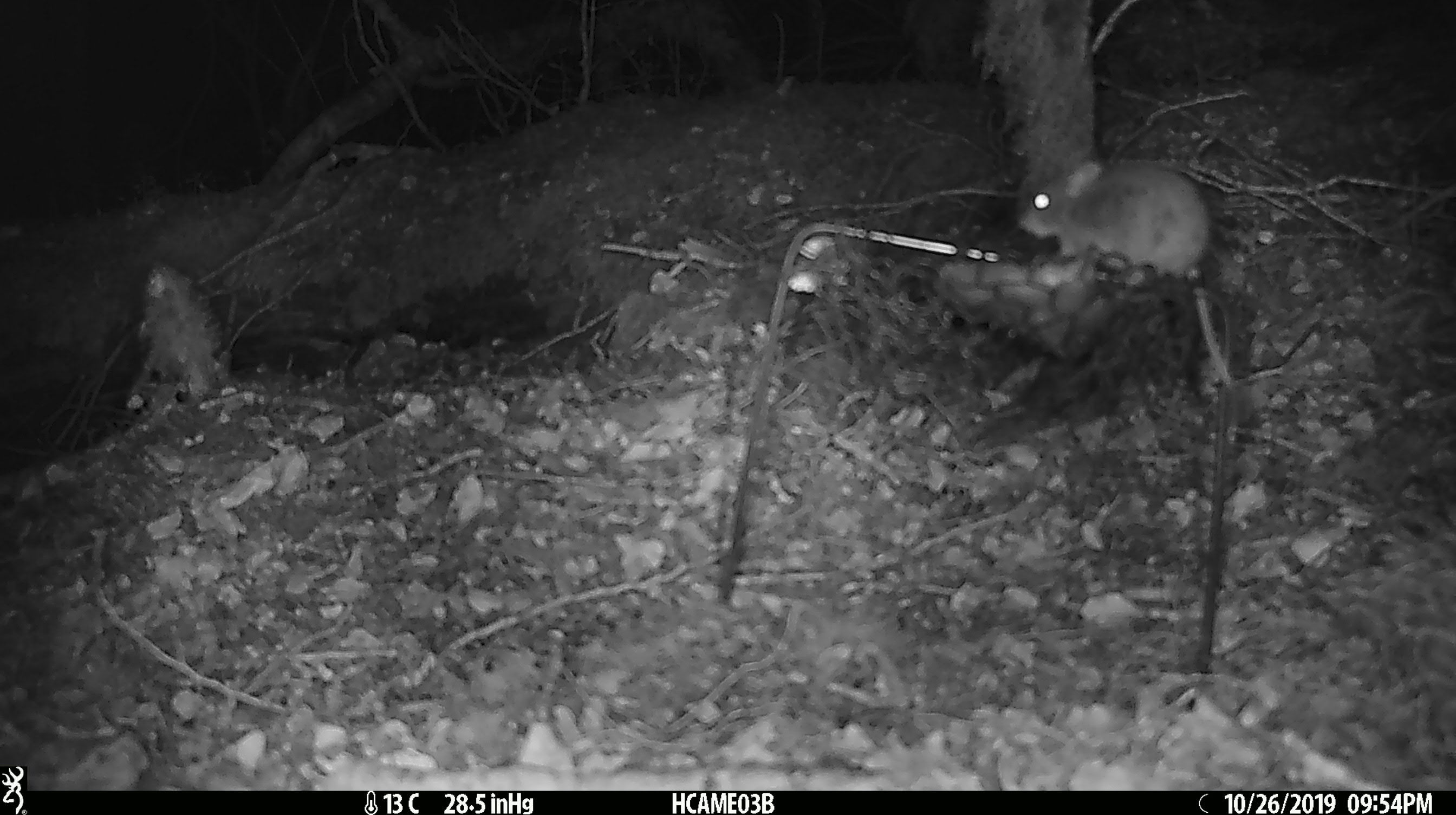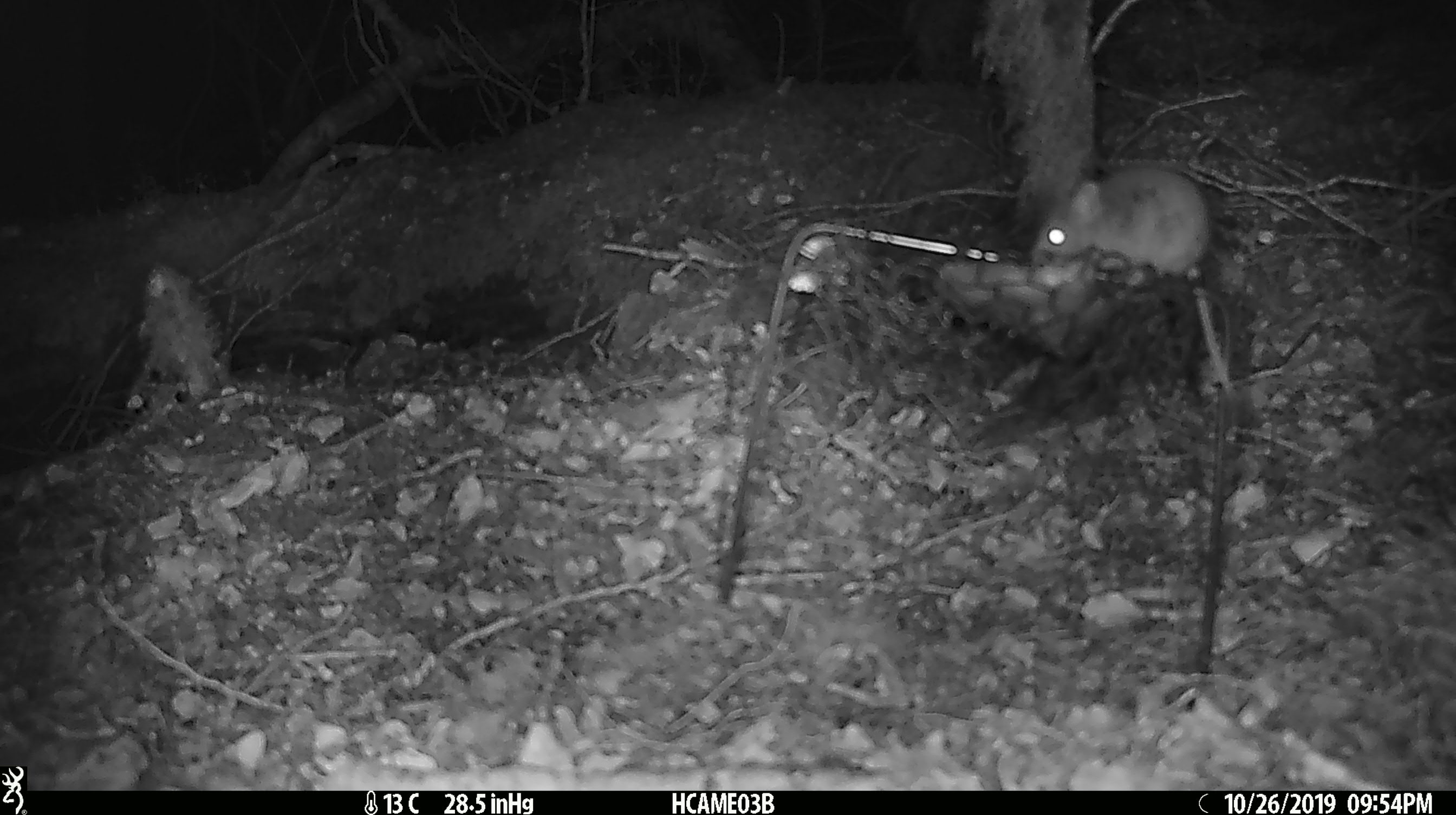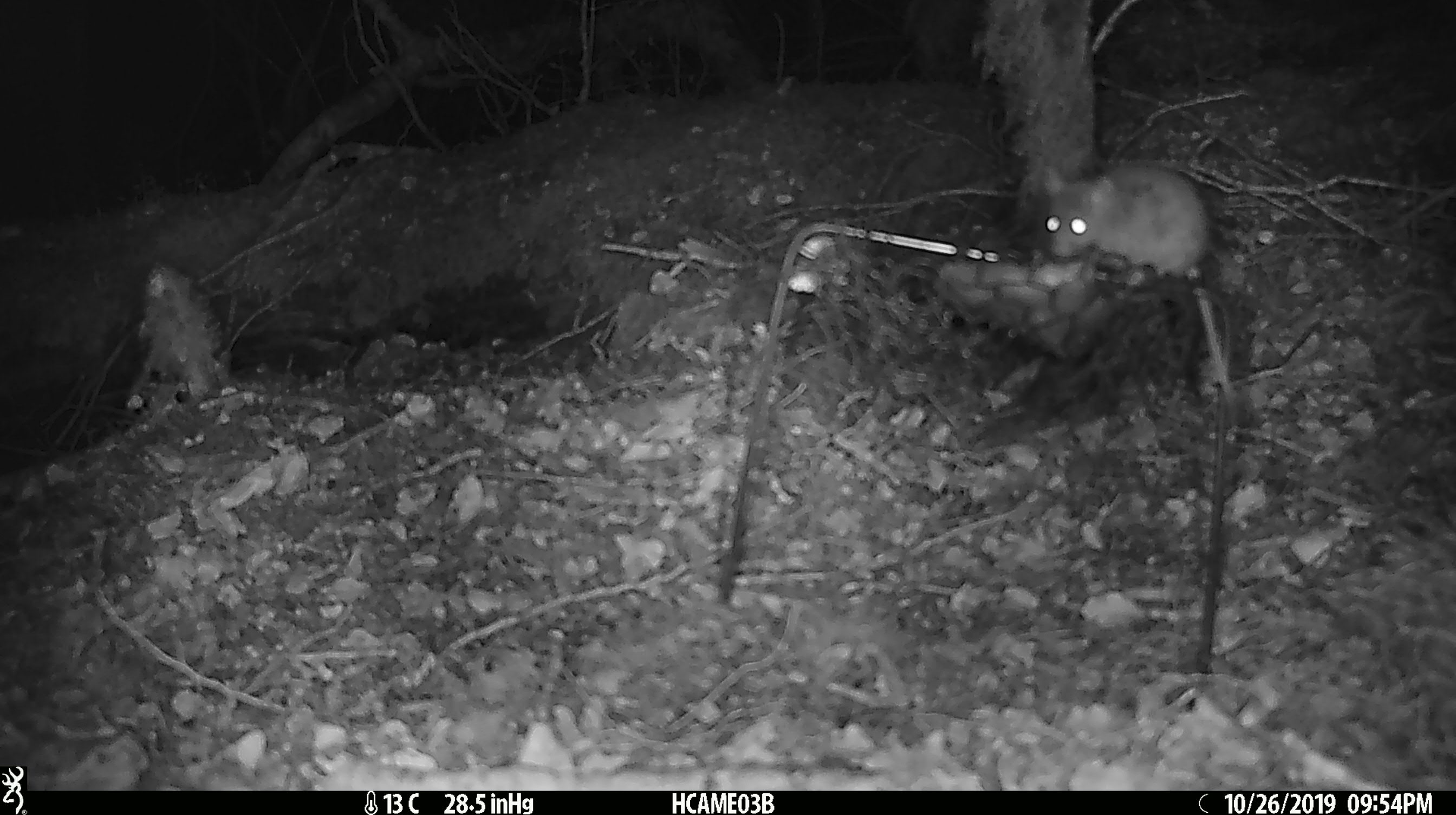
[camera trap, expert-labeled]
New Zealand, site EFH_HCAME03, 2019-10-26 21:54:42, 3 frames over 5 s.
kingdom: Animalia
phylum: Chordata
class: Mammalia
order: Rodentia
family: Muridae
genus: Mus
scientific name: Mus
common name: mouse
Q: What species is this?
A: Mouse (Mus).